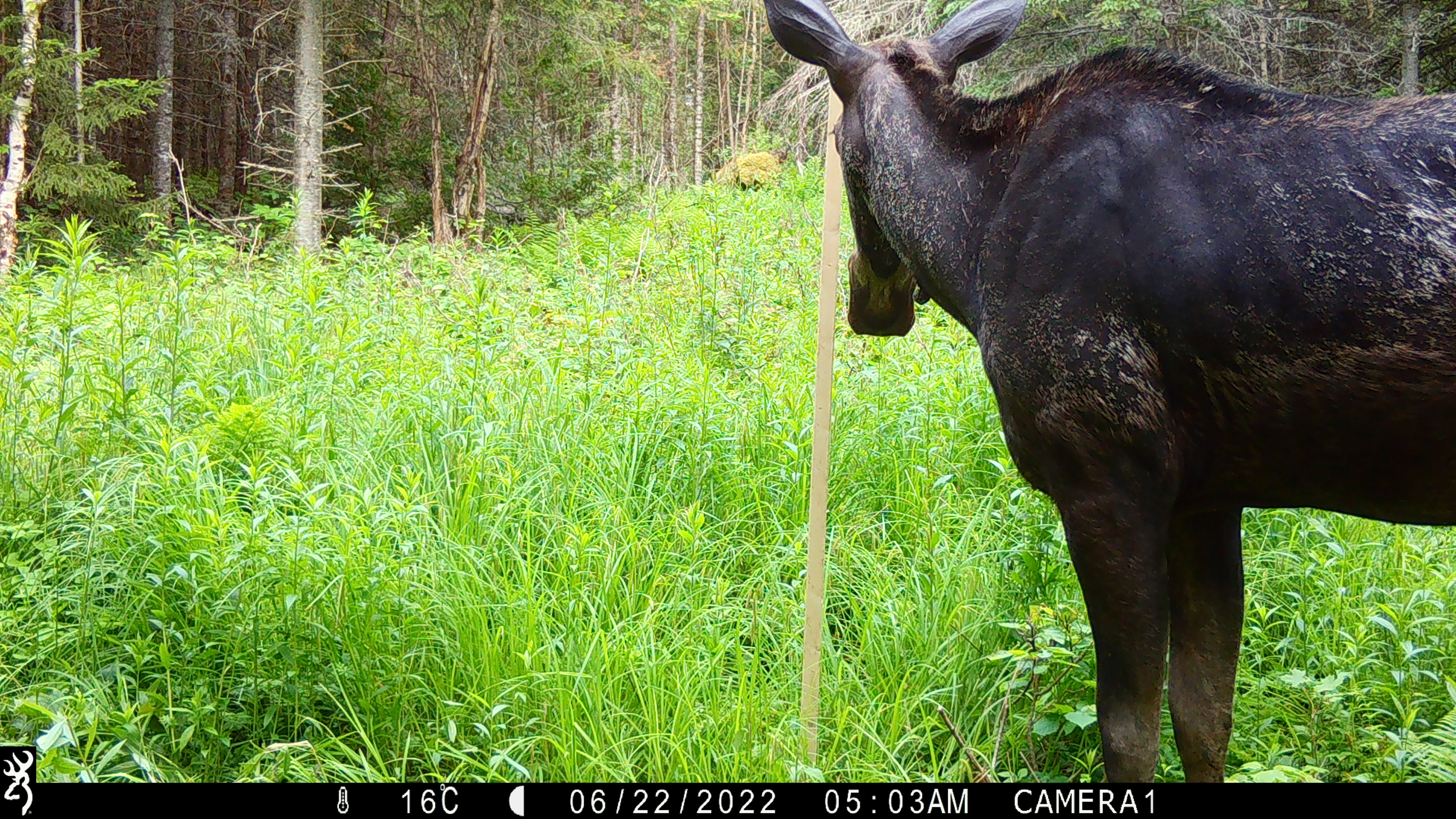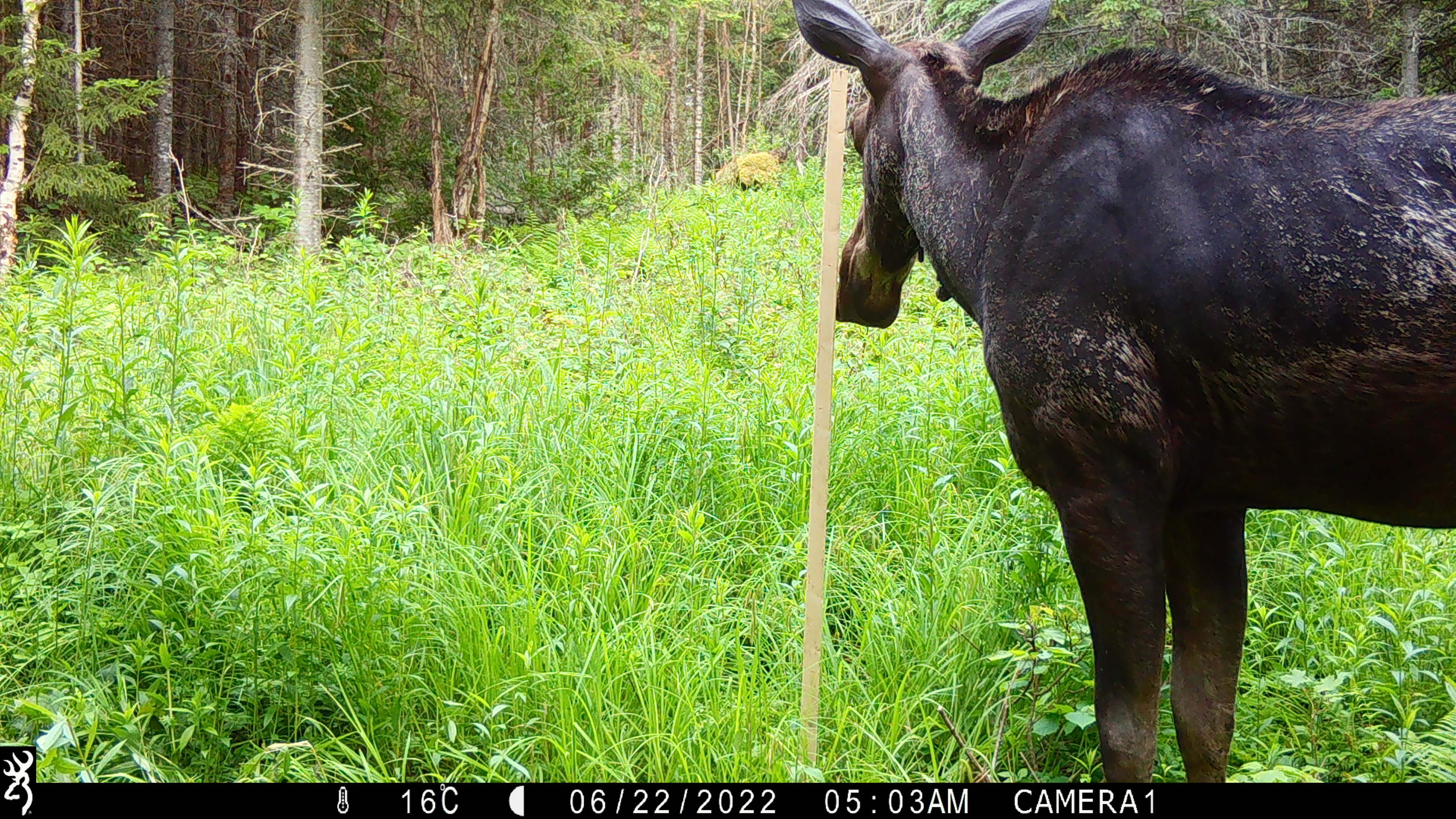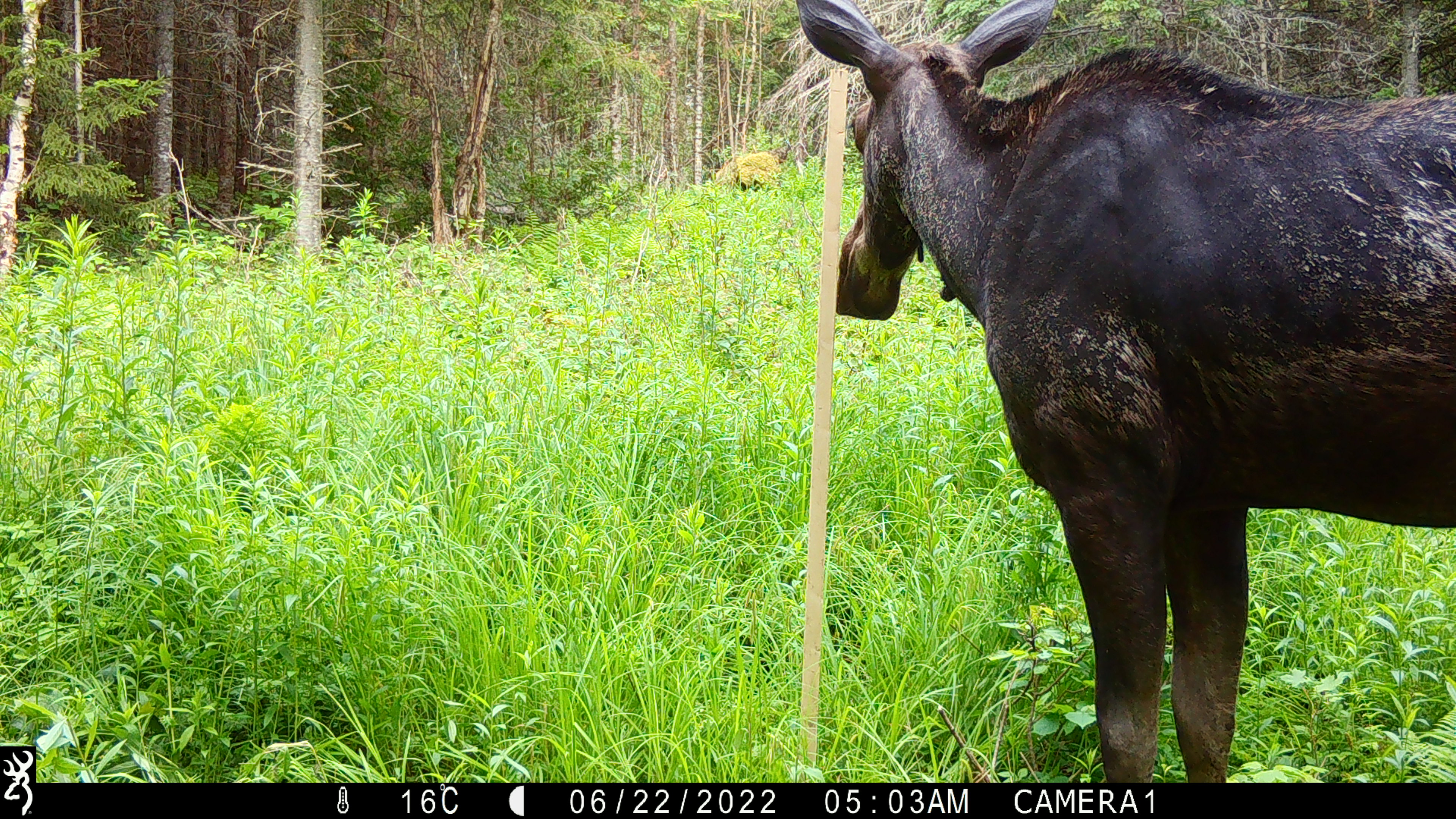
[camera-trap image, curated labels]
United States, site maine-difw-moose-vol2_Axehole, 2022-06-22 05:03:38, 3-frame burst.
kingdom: Animalia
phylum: Chordata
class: Mammalia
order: Artiodactyla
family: Cervidae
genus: Alces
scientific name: Alces alces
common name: moose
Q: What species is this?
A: Moose (Alces alces).